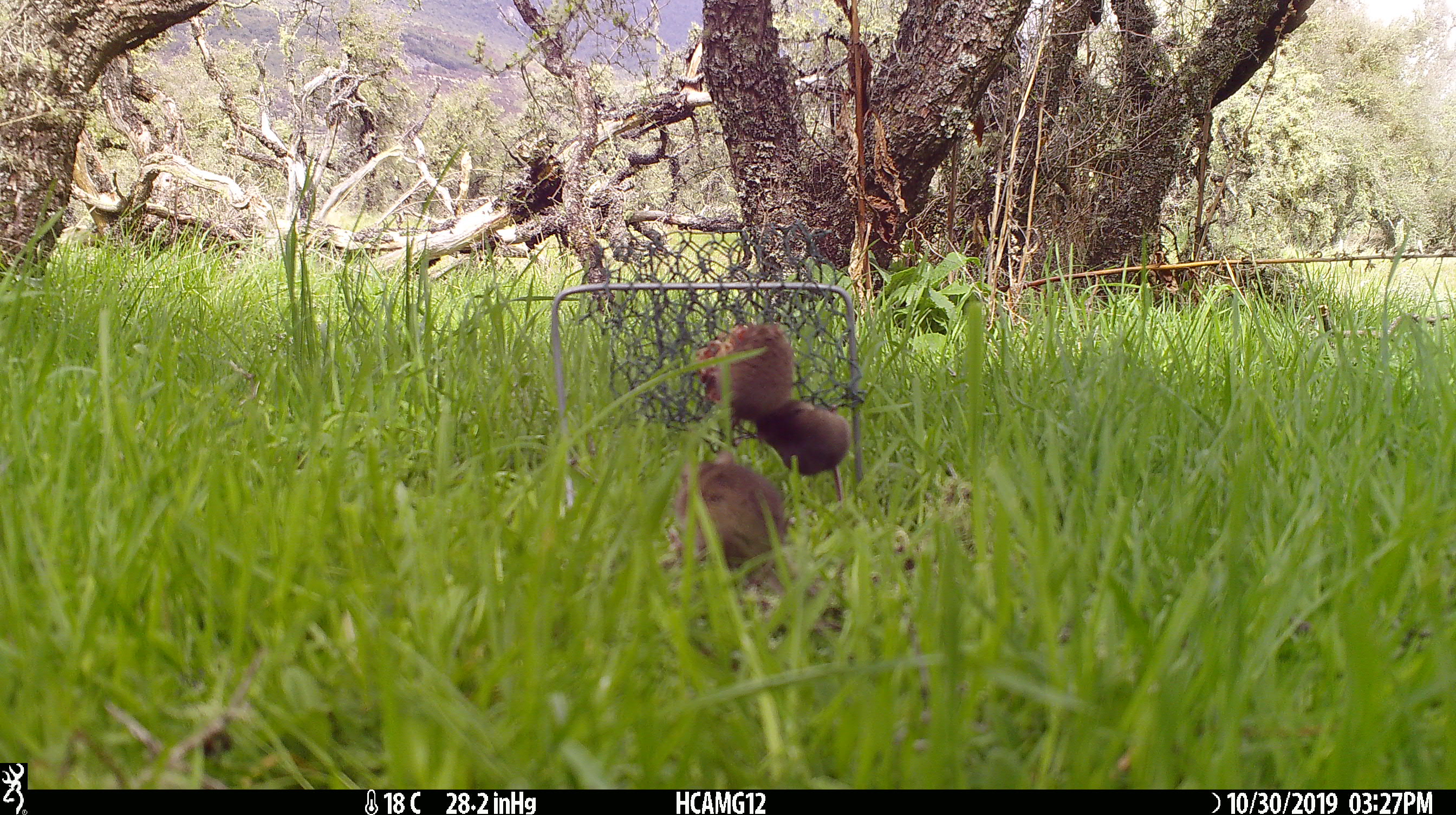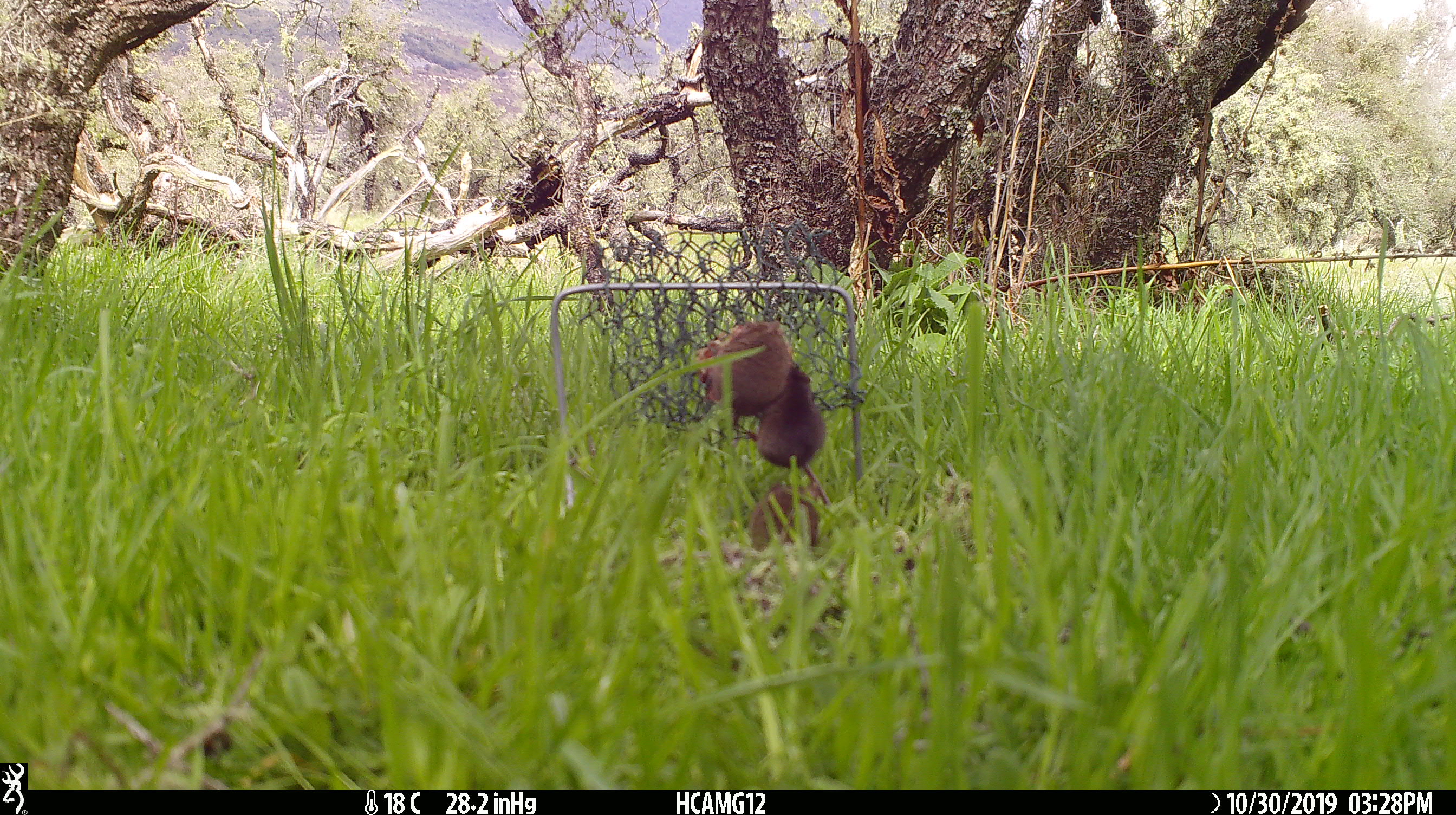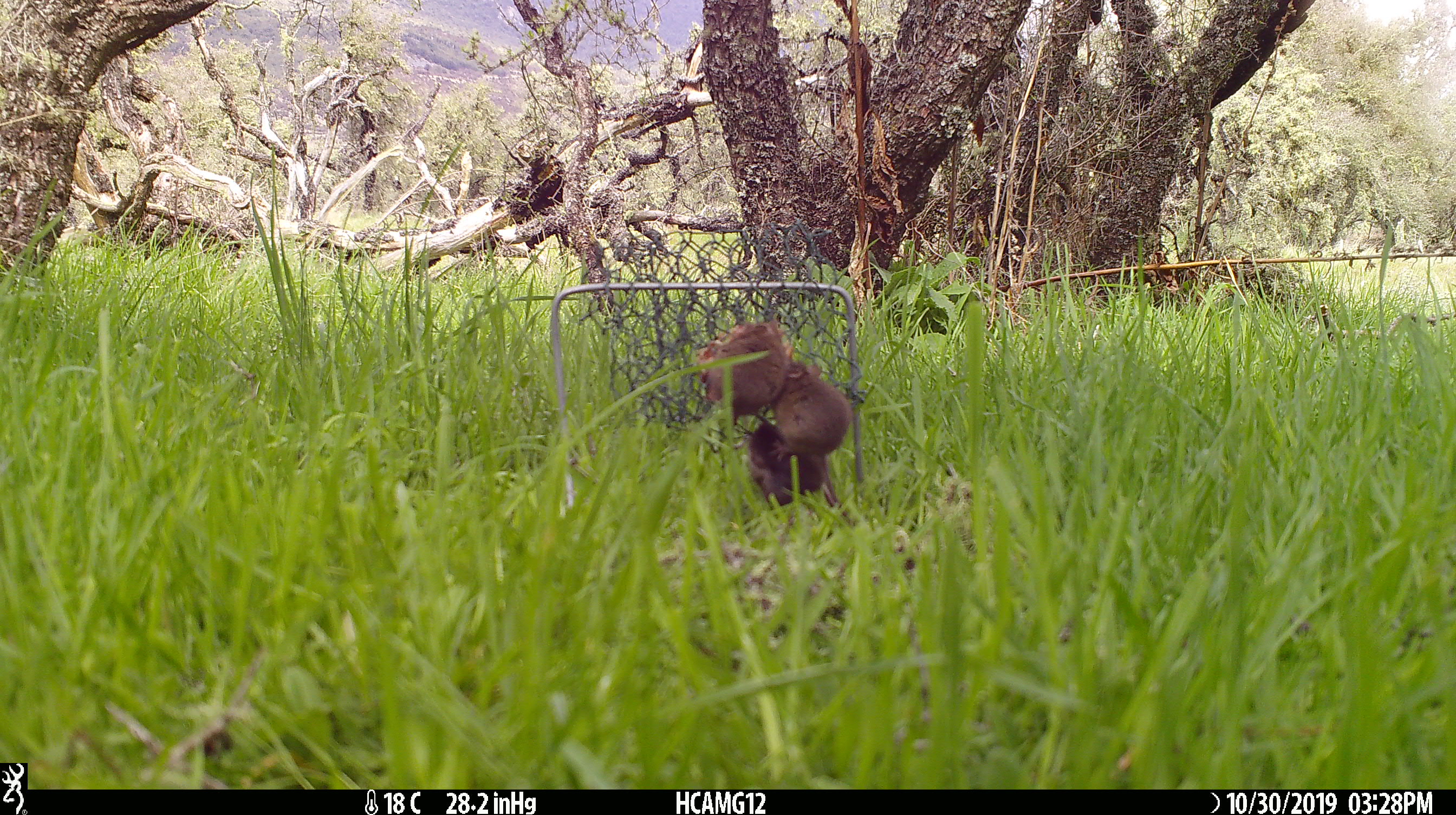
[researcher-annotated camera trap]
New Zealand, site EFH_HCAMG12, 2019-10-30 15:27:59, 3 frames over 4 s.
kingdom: Animalia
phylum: Chordata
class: Mammalia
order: Rodentia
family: Muridae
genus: Mus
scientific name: Mus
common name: mouse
Mouse (Mus).